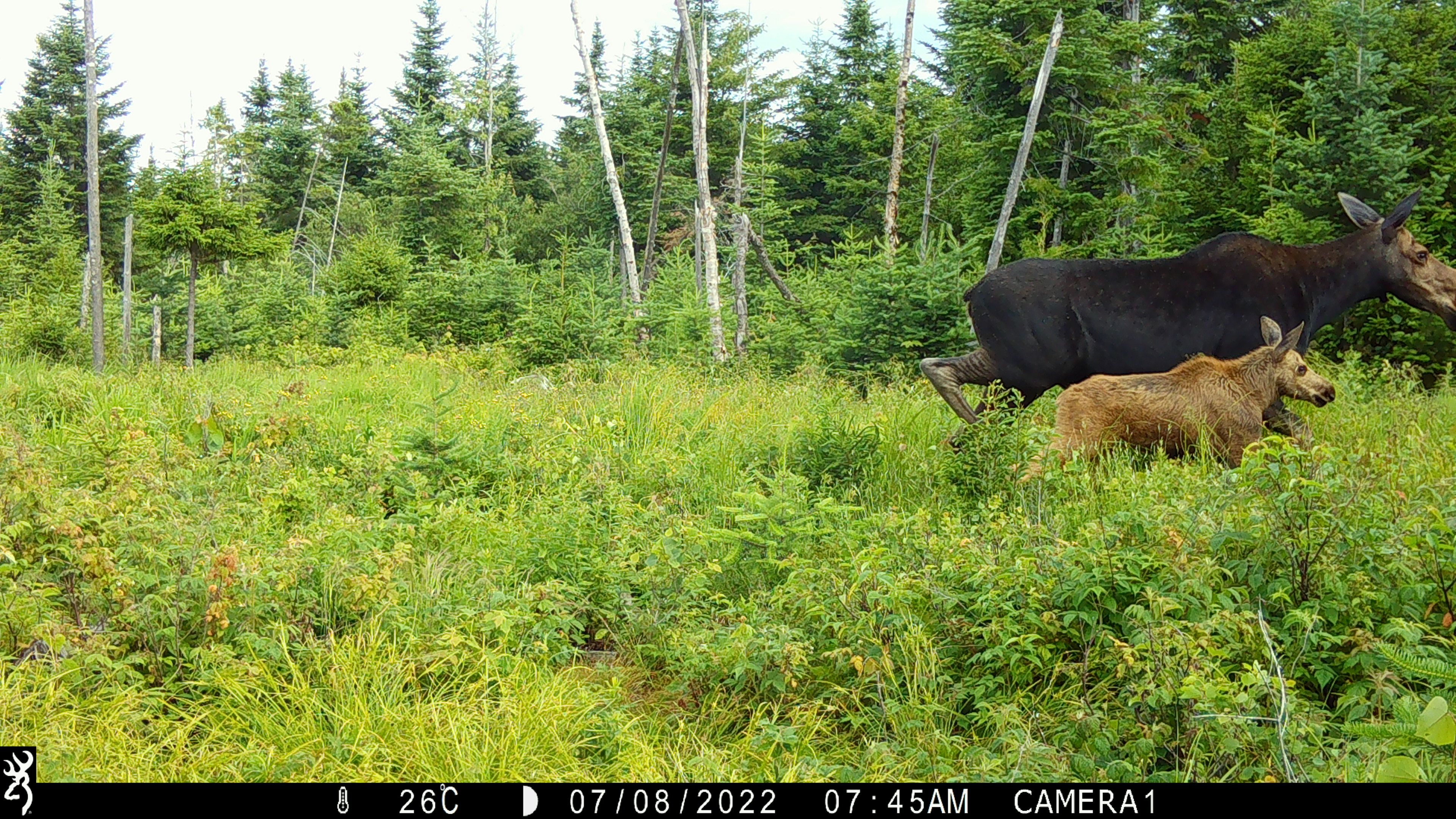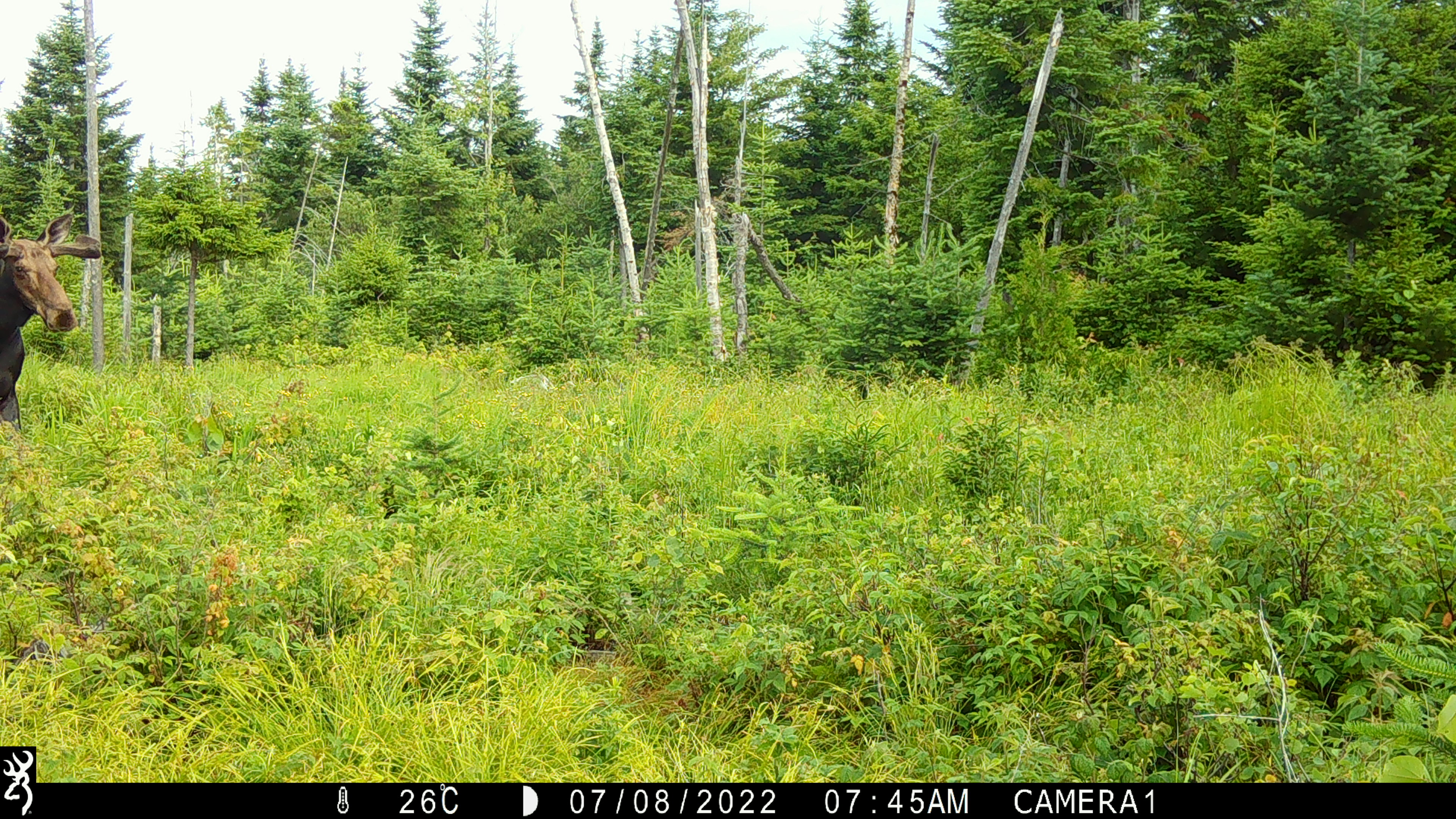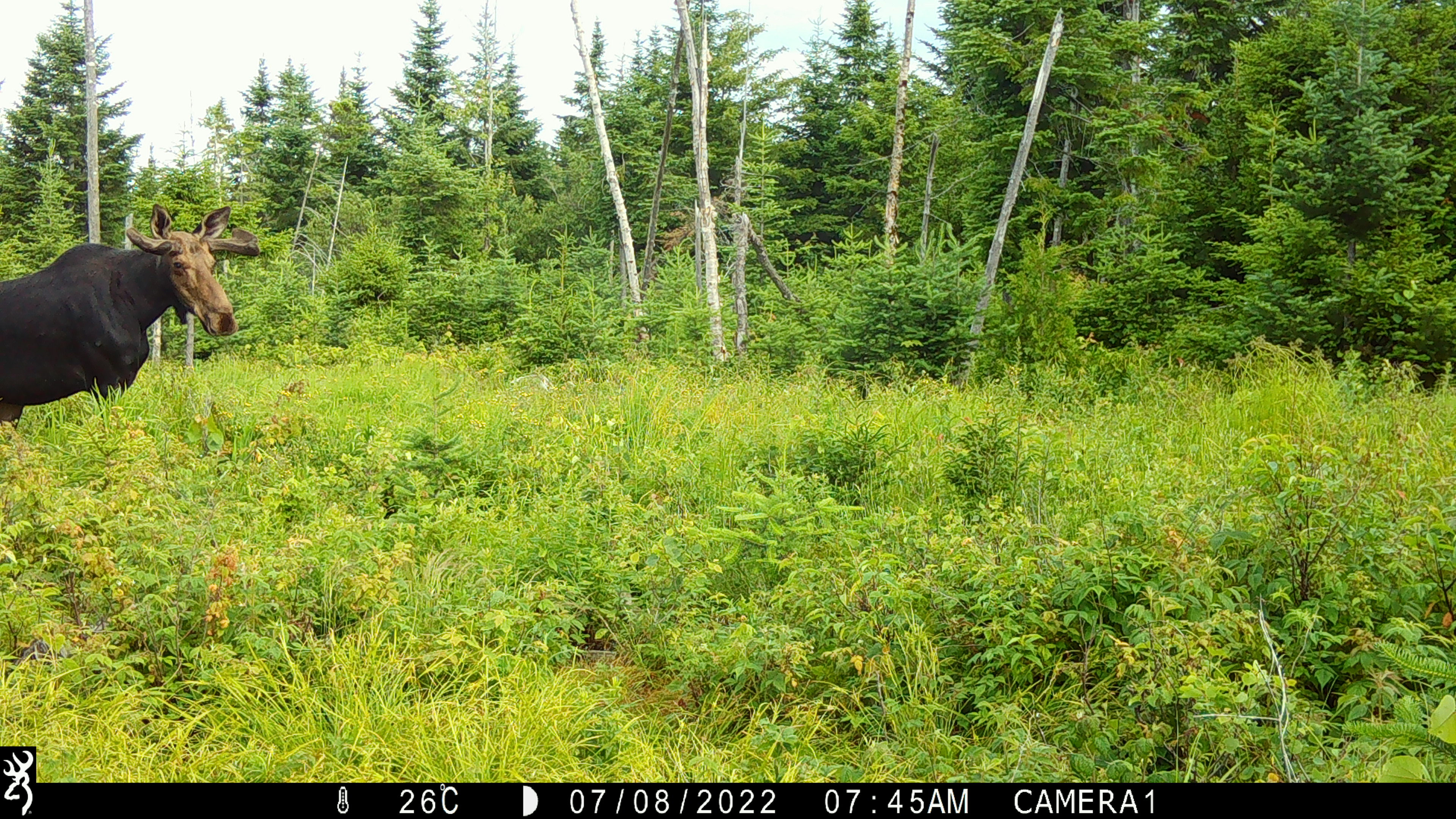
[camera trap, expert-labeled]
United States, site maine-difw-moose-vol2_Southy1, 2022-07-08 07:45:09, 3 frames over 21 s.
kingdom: Animalia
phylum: Chordata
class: Mammalia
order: Artiodactyla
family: Cervidae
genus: Alces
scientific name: Alces alces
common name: moose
Moose (Alces alces).